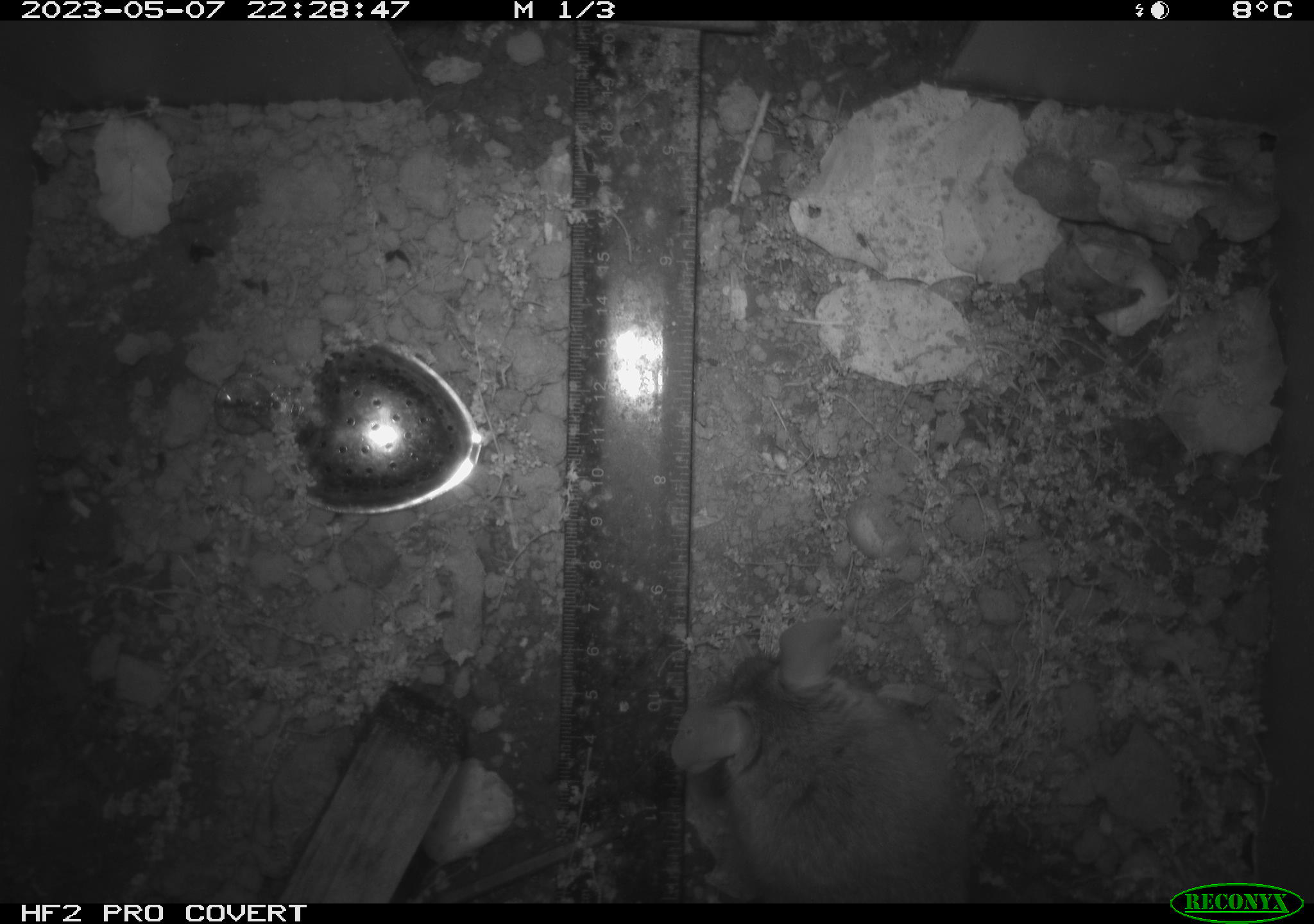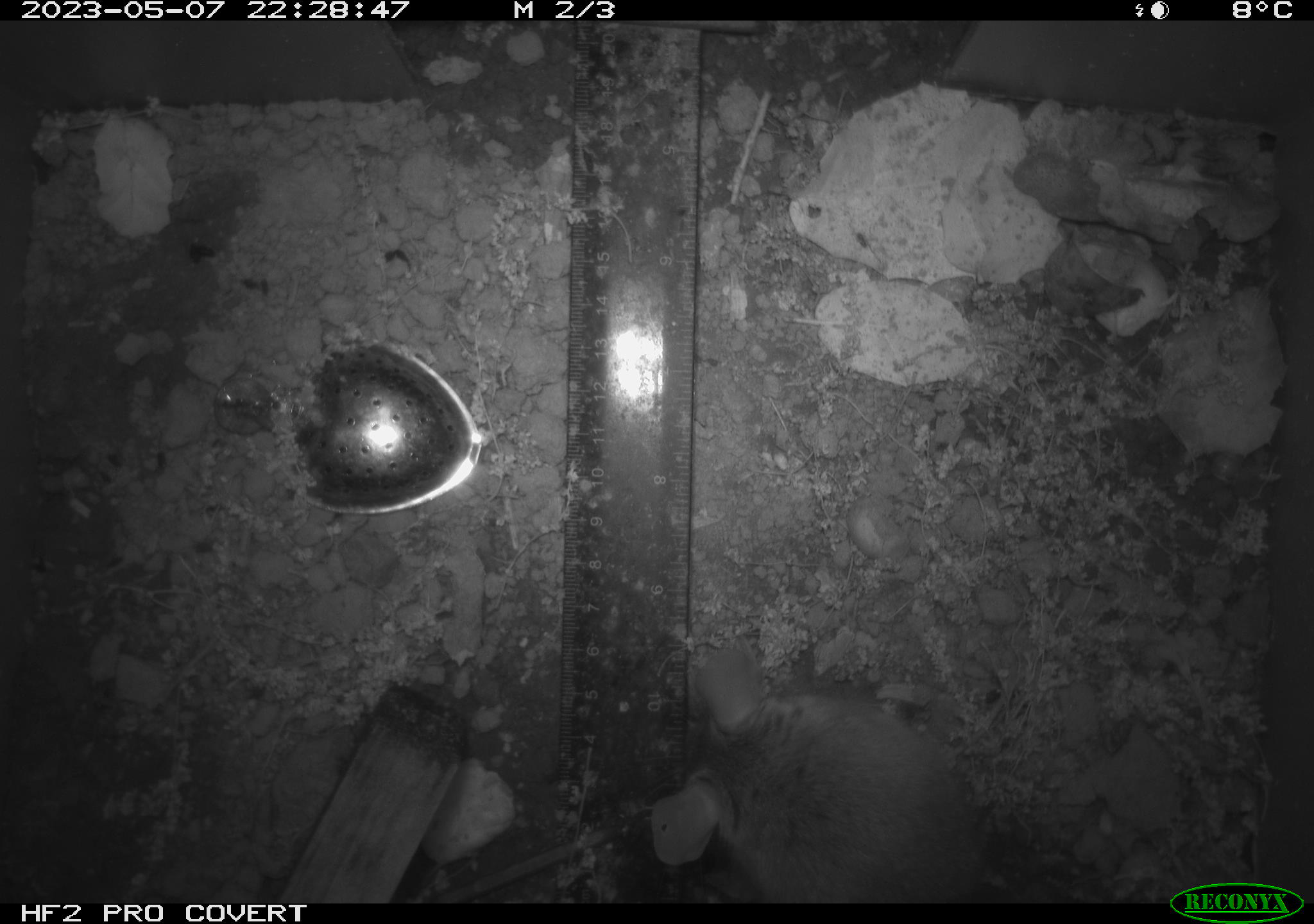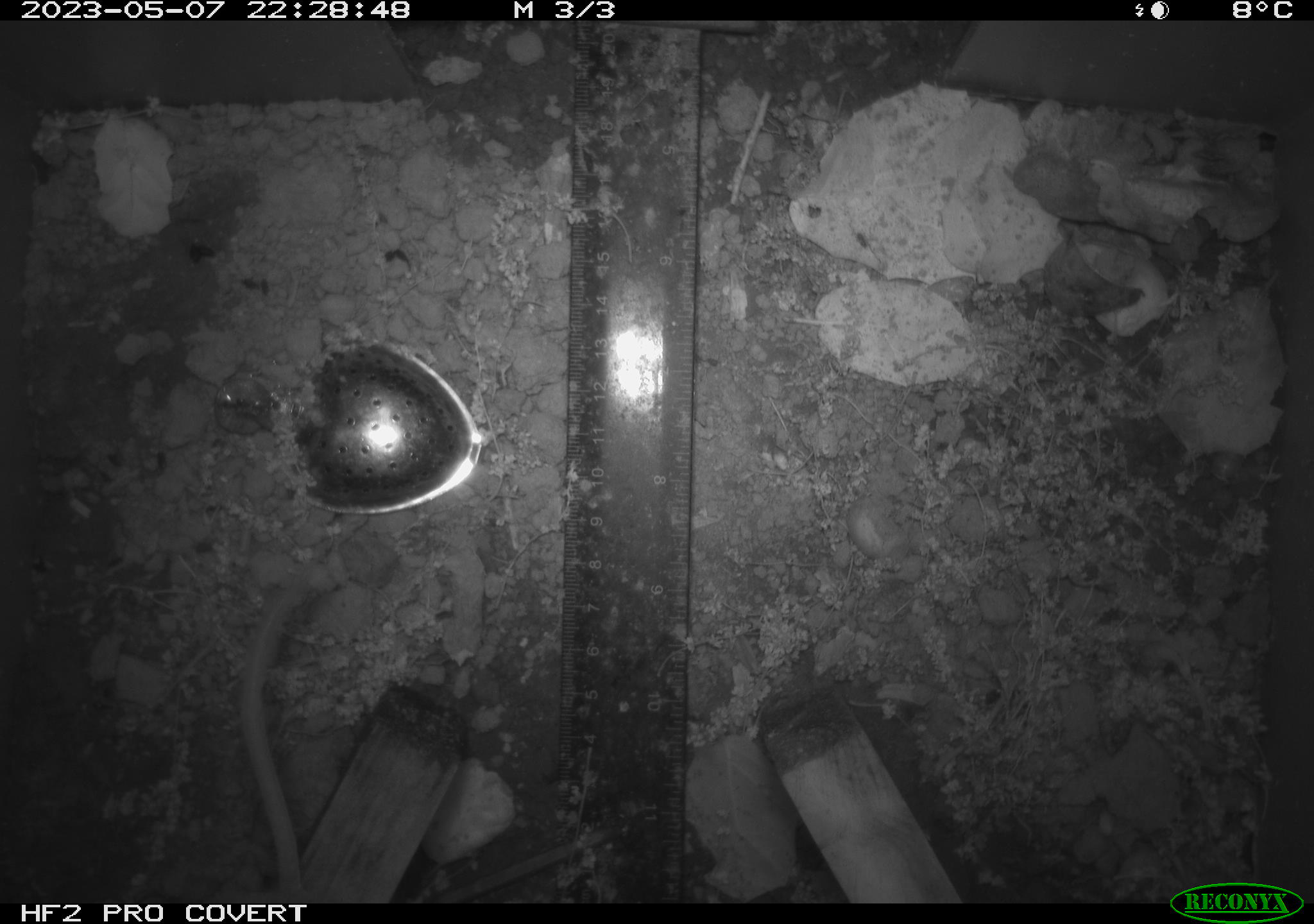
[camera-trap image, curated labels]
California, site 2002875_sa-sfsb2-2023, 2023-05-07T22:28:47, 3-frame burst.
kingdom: Animalia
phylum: Chordata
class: Mammalia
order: Rodentia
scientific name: Rodentia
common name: mouse species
Mouse species (Rodentia).